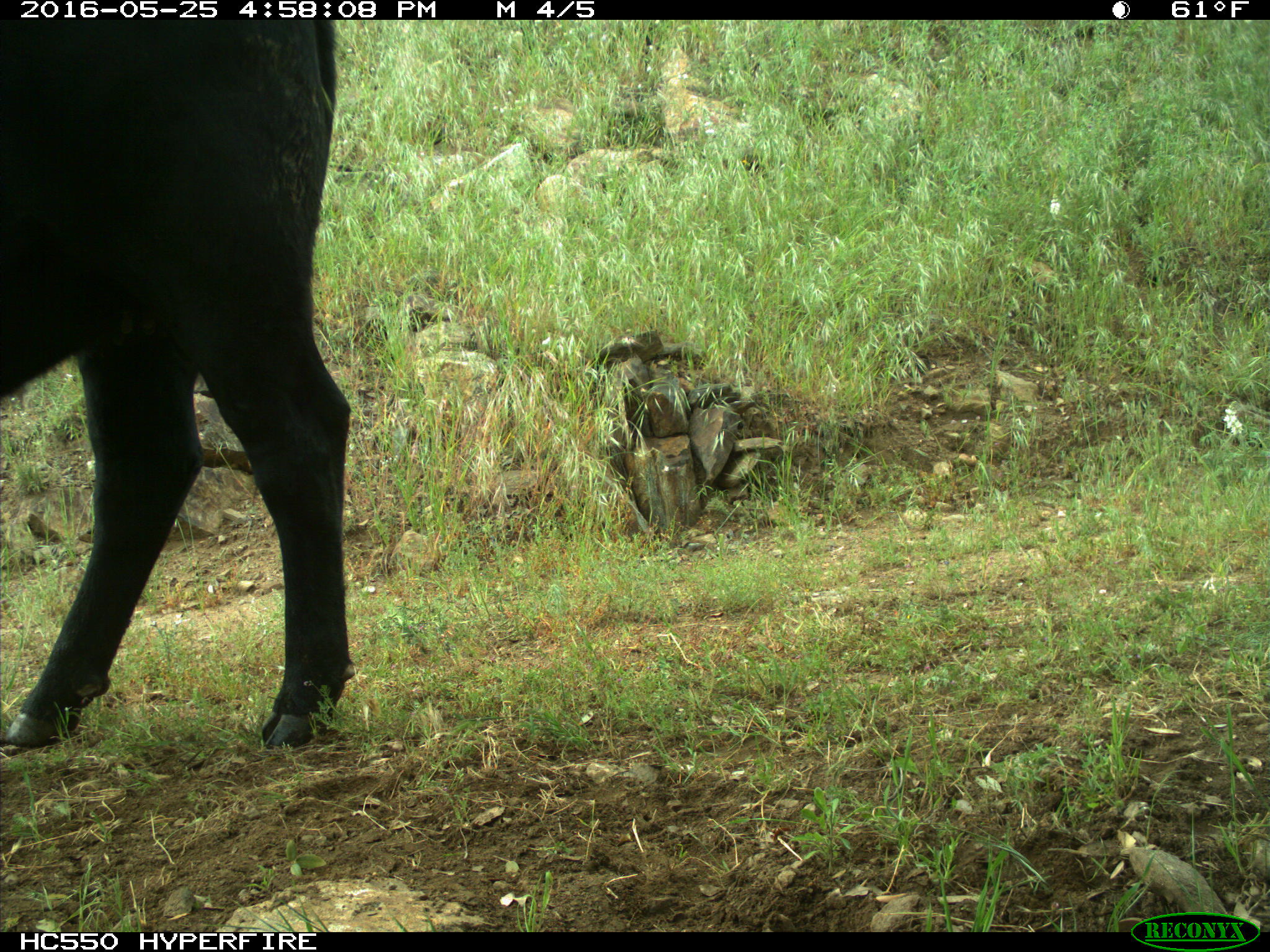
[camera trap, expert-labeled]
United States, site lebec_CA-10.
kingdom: Animalia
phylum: Chordata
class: Mammalia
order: Artiodactyla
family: Bovidae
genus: Bos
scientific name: Bos taurus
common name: domestic cow